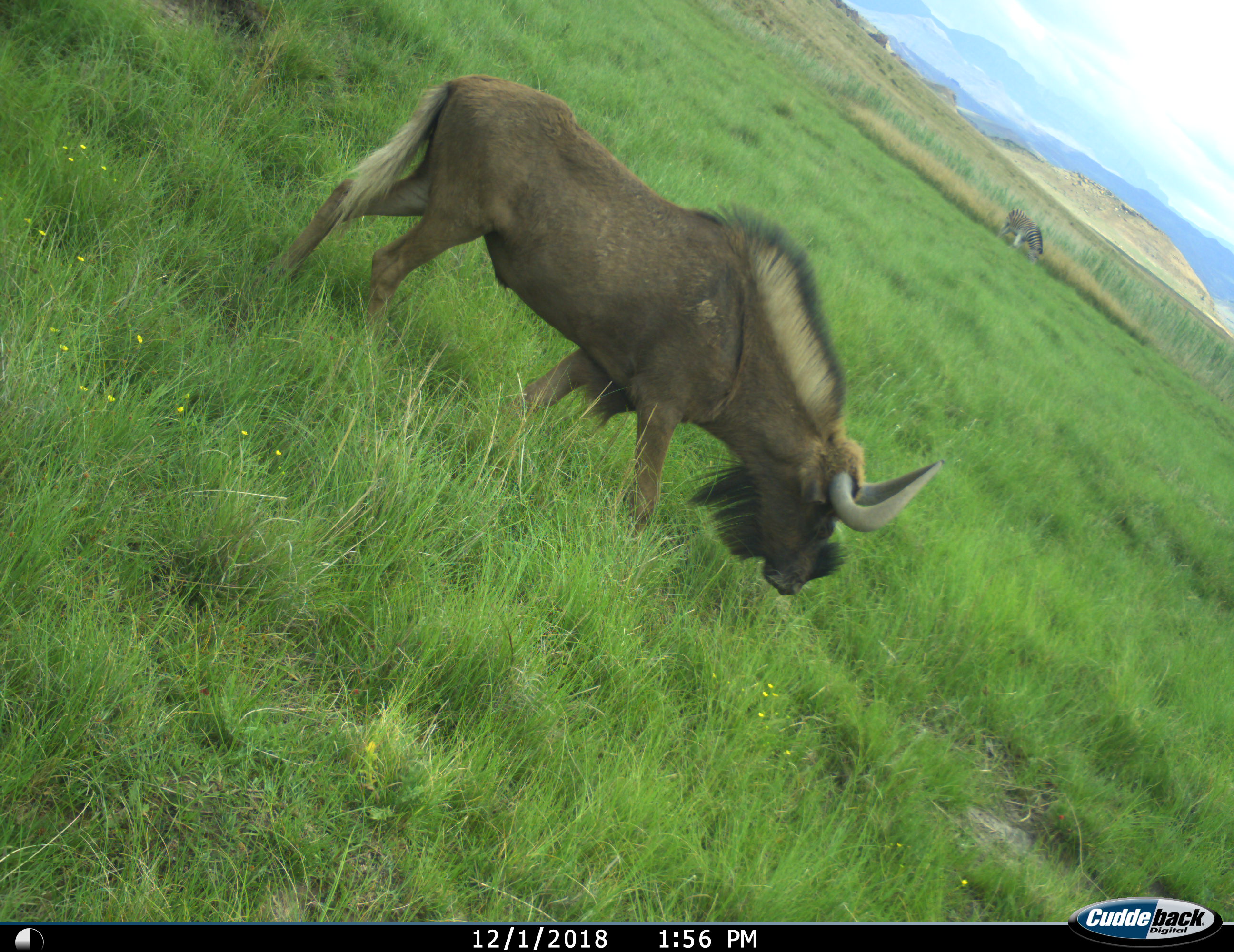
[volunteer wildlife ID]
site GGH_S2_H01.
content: unidentified animal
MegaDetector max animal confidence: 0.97